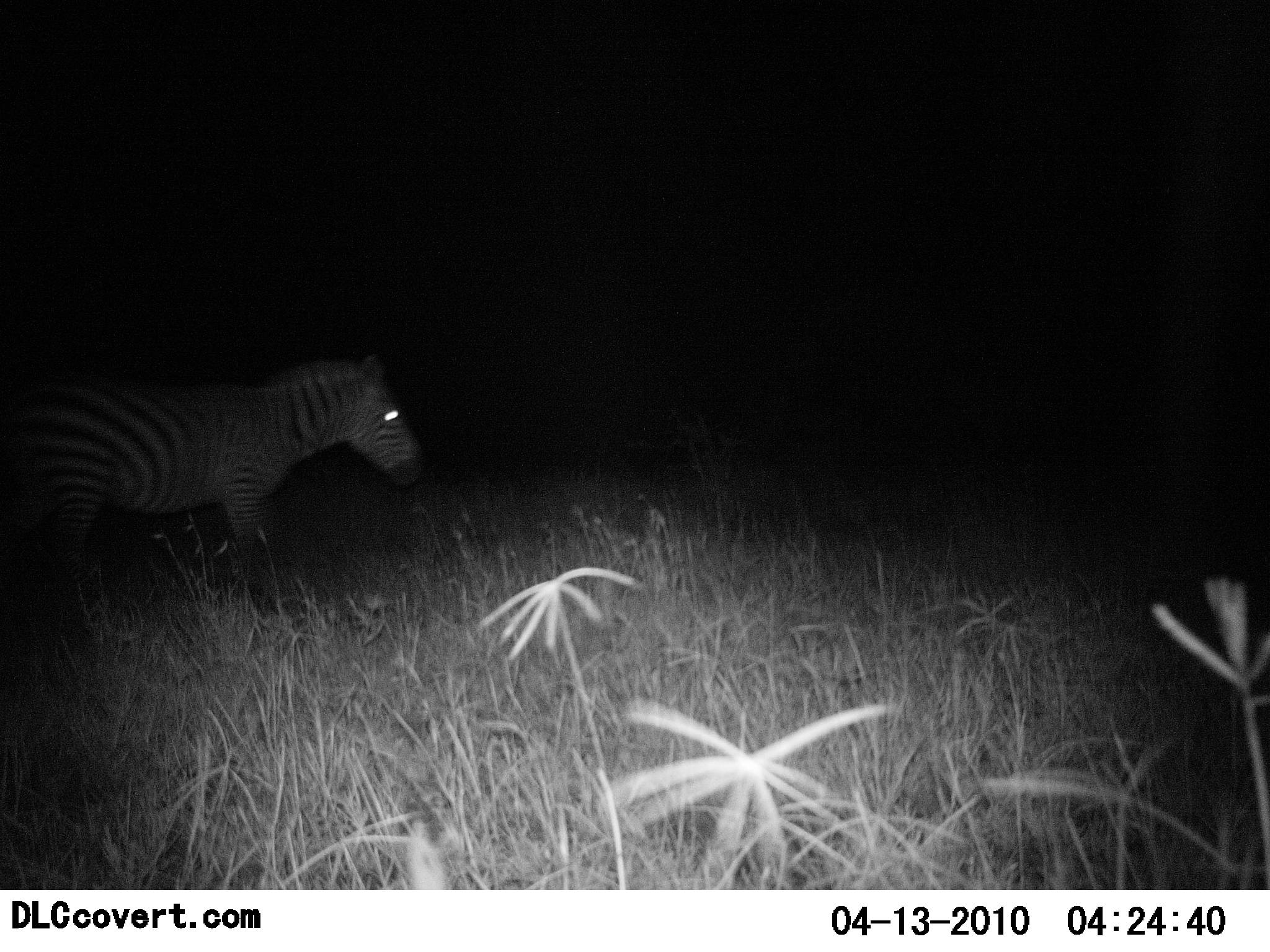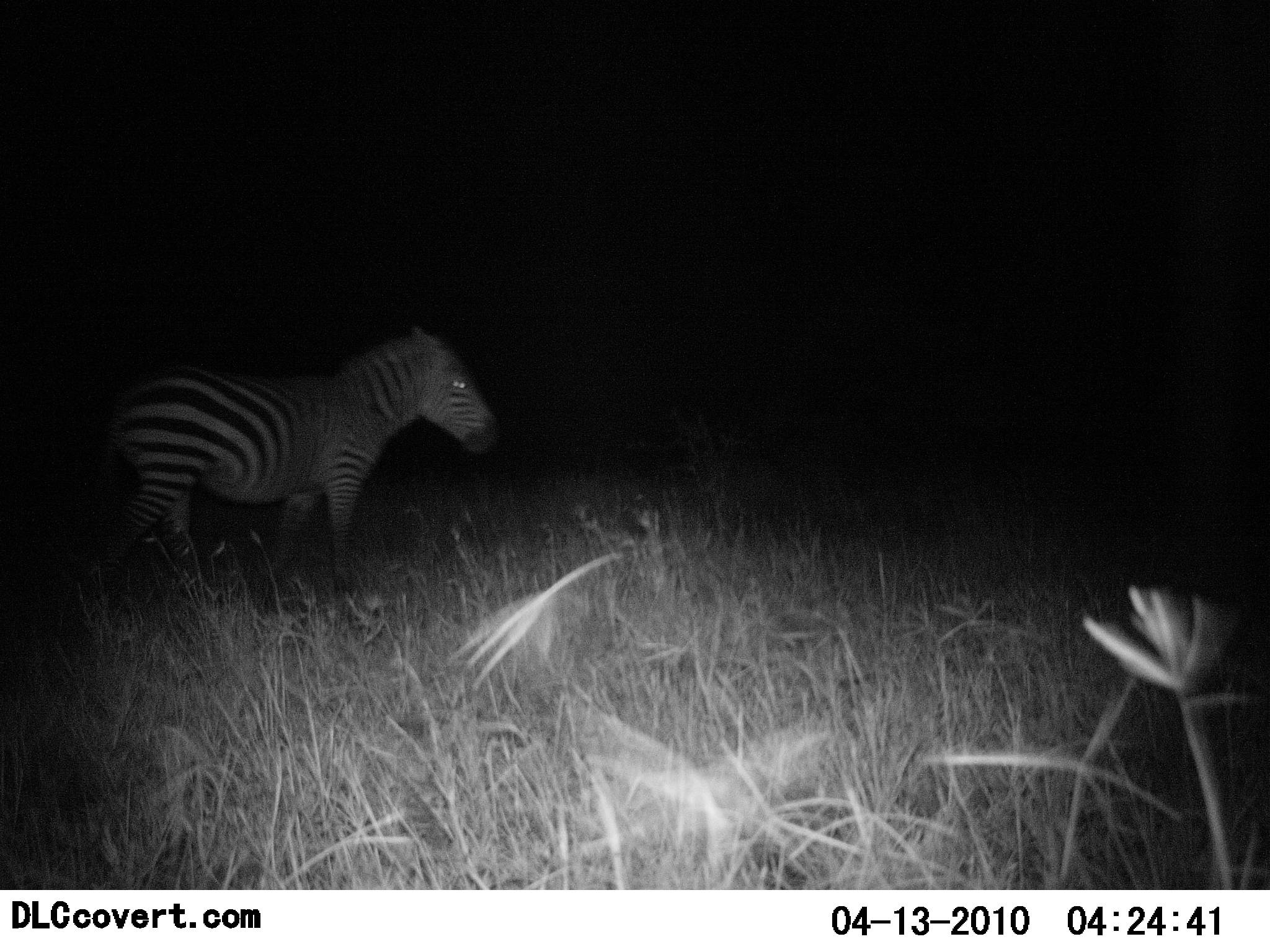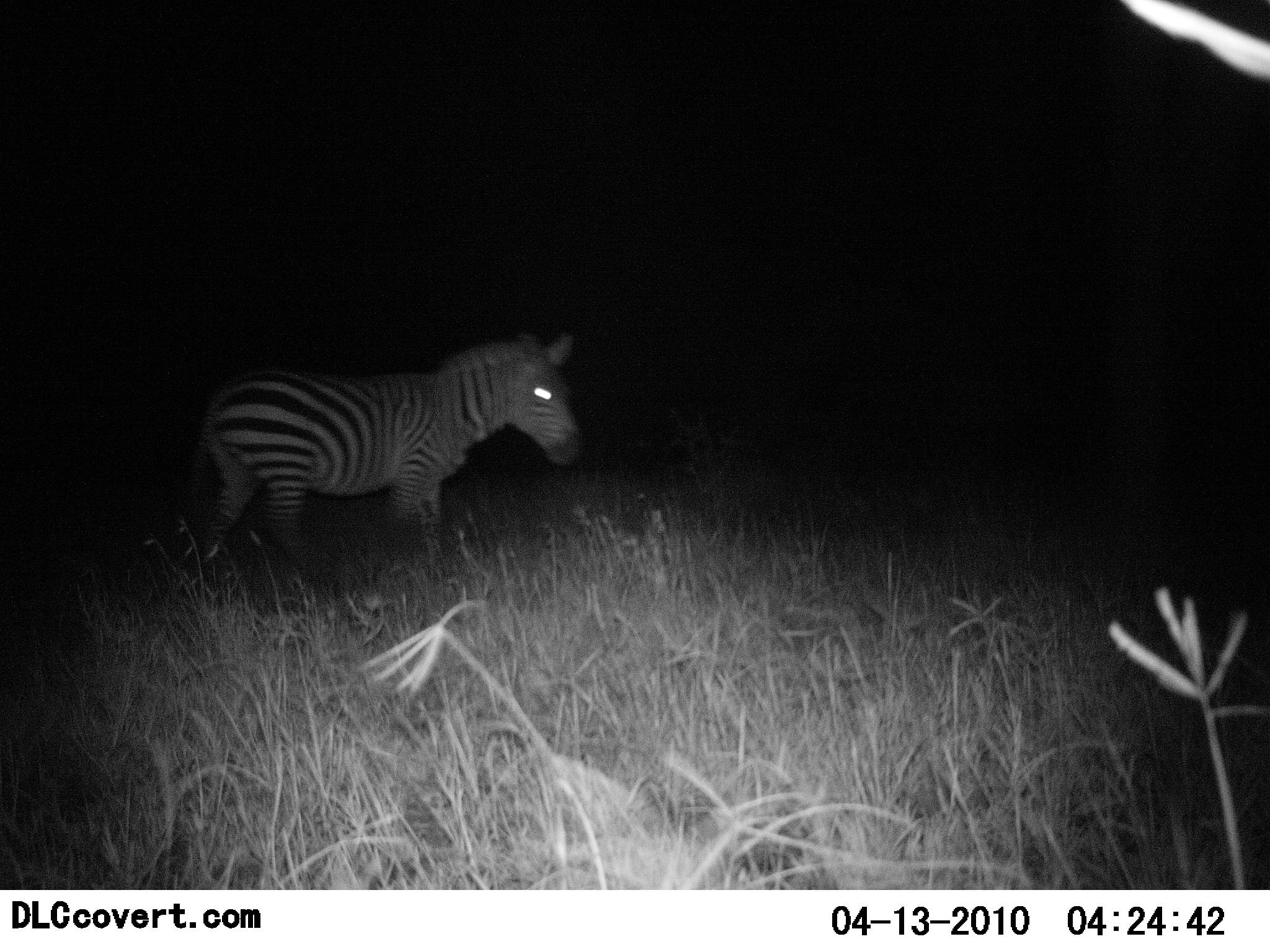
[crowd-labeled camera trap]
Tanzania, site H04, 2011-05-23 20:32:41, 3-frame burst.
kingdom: Animalia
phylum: Chordata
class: Mammalia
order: Perissodactyla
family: Equidae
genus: Equus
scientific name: Equus quagga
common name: plains zebra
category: zebra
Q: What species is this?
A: Zebra (plains zebra) (Equus quagga).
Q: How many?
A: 1.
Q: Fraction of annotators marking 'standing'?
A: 0%.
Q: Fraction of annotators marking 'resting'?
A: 0%.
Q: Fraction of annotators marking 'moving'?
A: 100%.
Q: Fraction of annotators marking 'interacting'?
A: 0%.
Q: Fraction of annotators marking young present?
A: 0%.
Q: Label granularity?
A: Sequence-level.